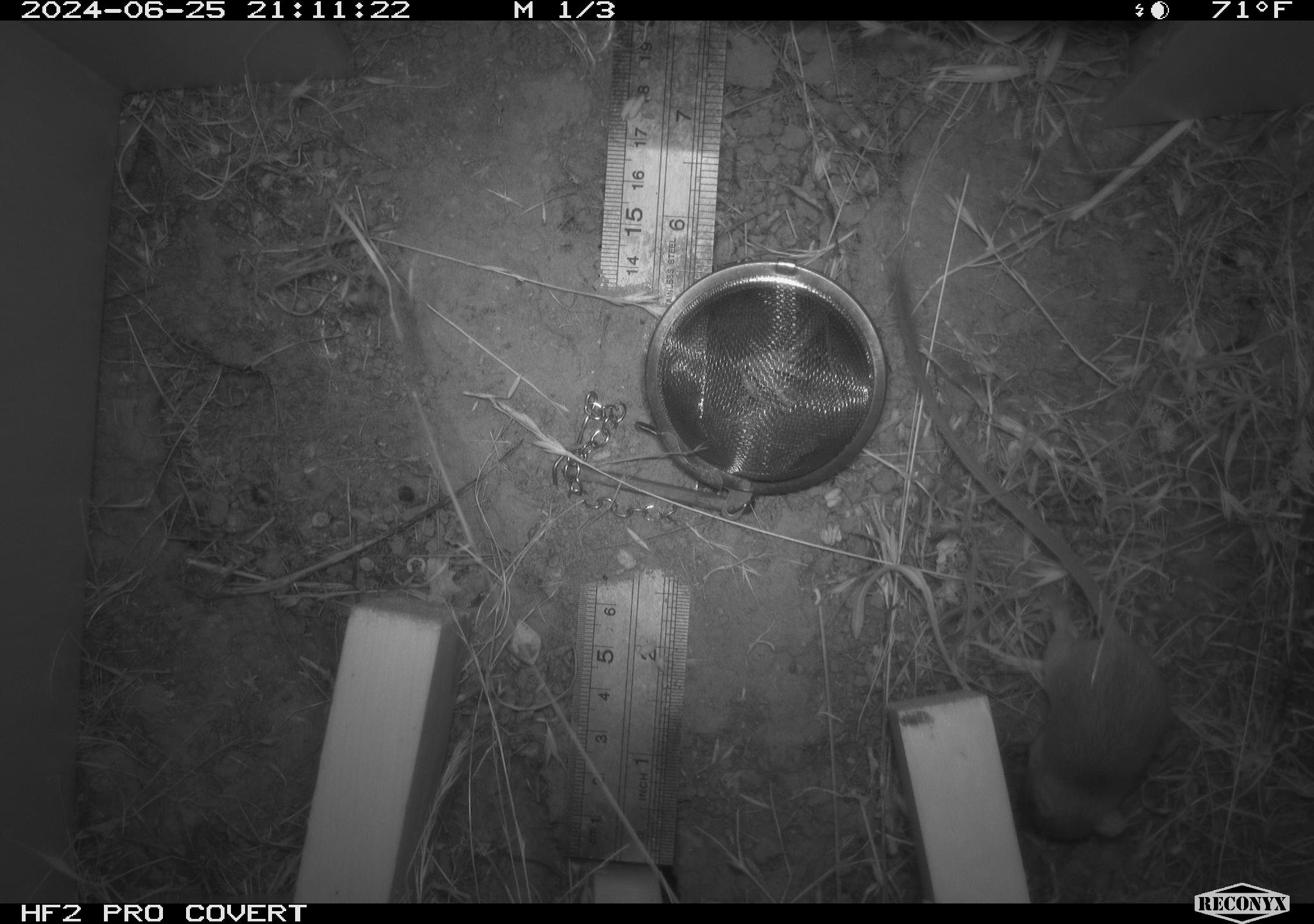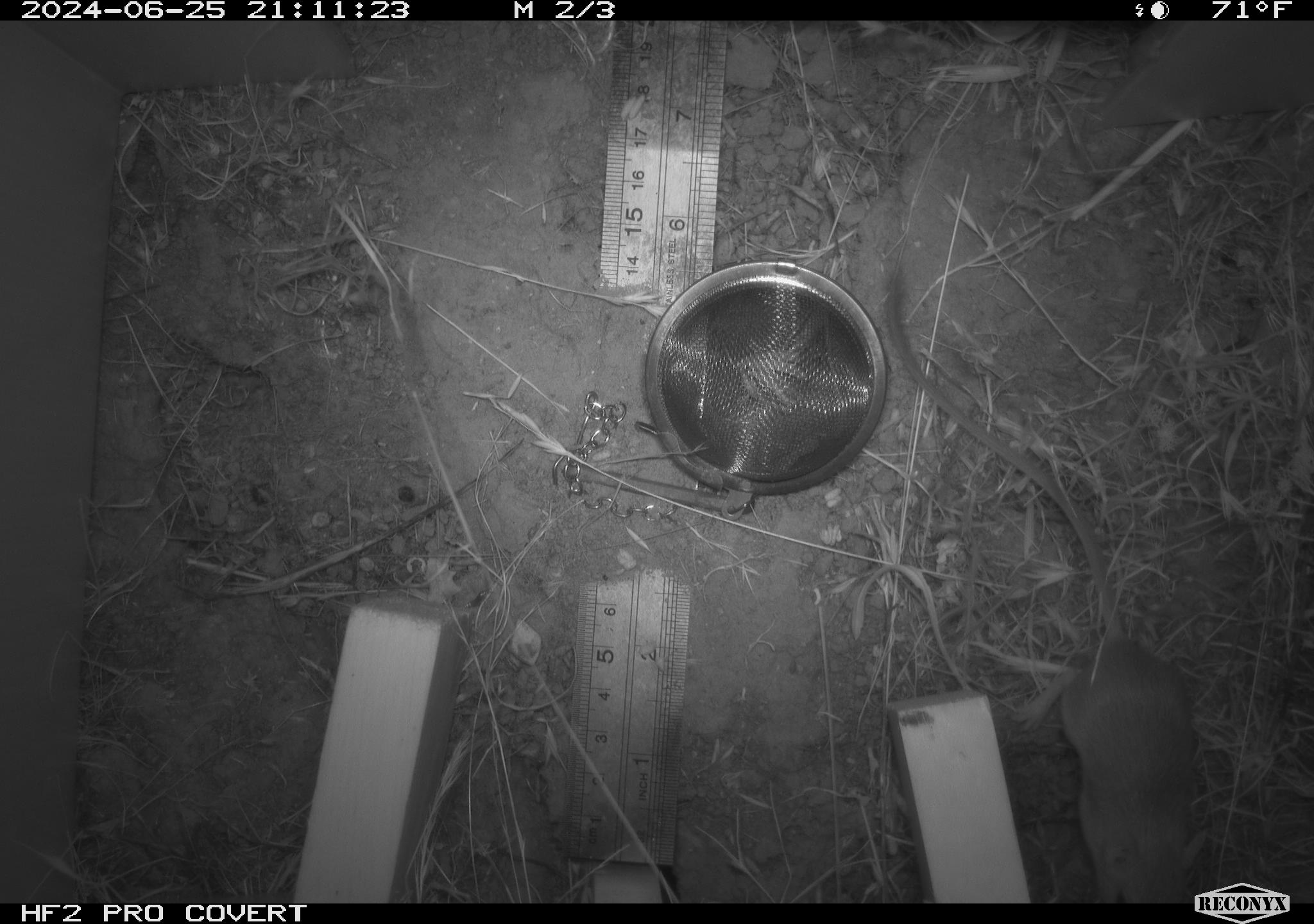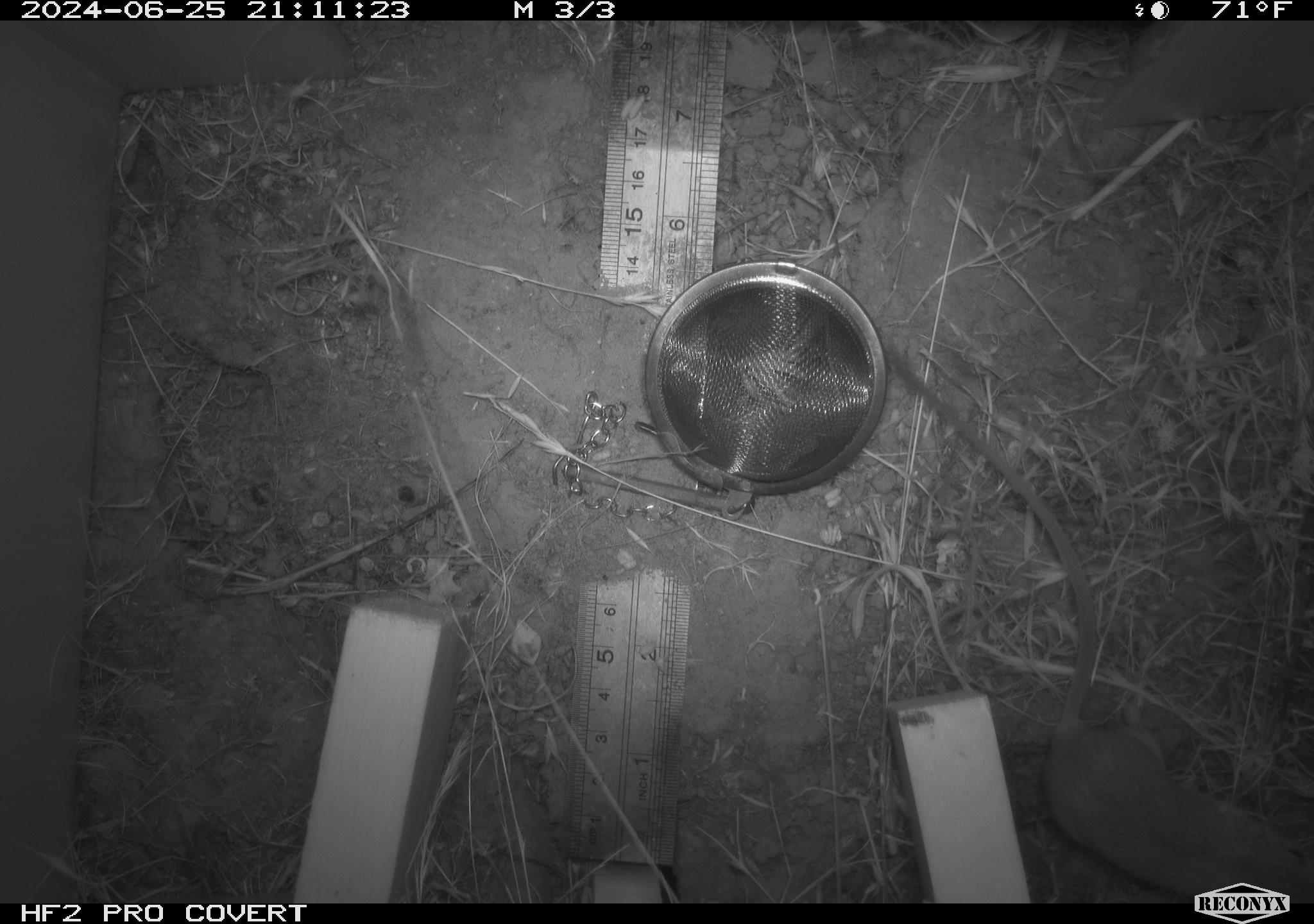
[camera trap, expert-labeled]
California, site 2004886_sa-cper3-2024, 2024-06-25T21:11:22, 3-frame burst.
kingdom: Animalia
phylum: Chordata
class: Mammalia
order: Rodentia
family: Heteromyidae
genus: Dipodomys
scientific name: Dipodomys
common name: kangaroo rats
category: dipodomys species